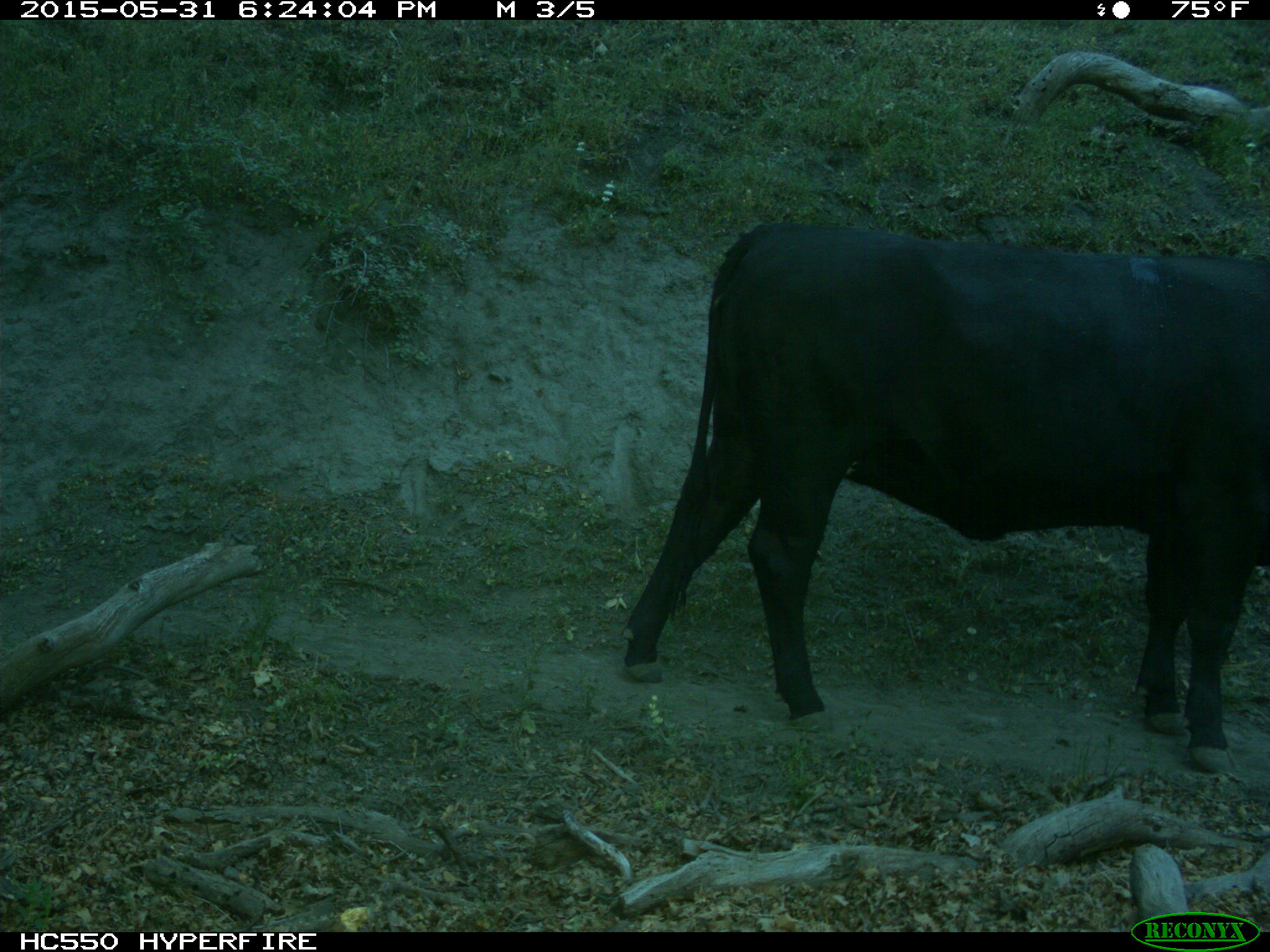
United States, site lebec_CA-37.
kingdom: Animalia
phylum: Chordata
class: Mammalia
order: Artiodactyla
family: Bovidae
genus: Bos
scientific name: Bos taurus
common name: domestic cow